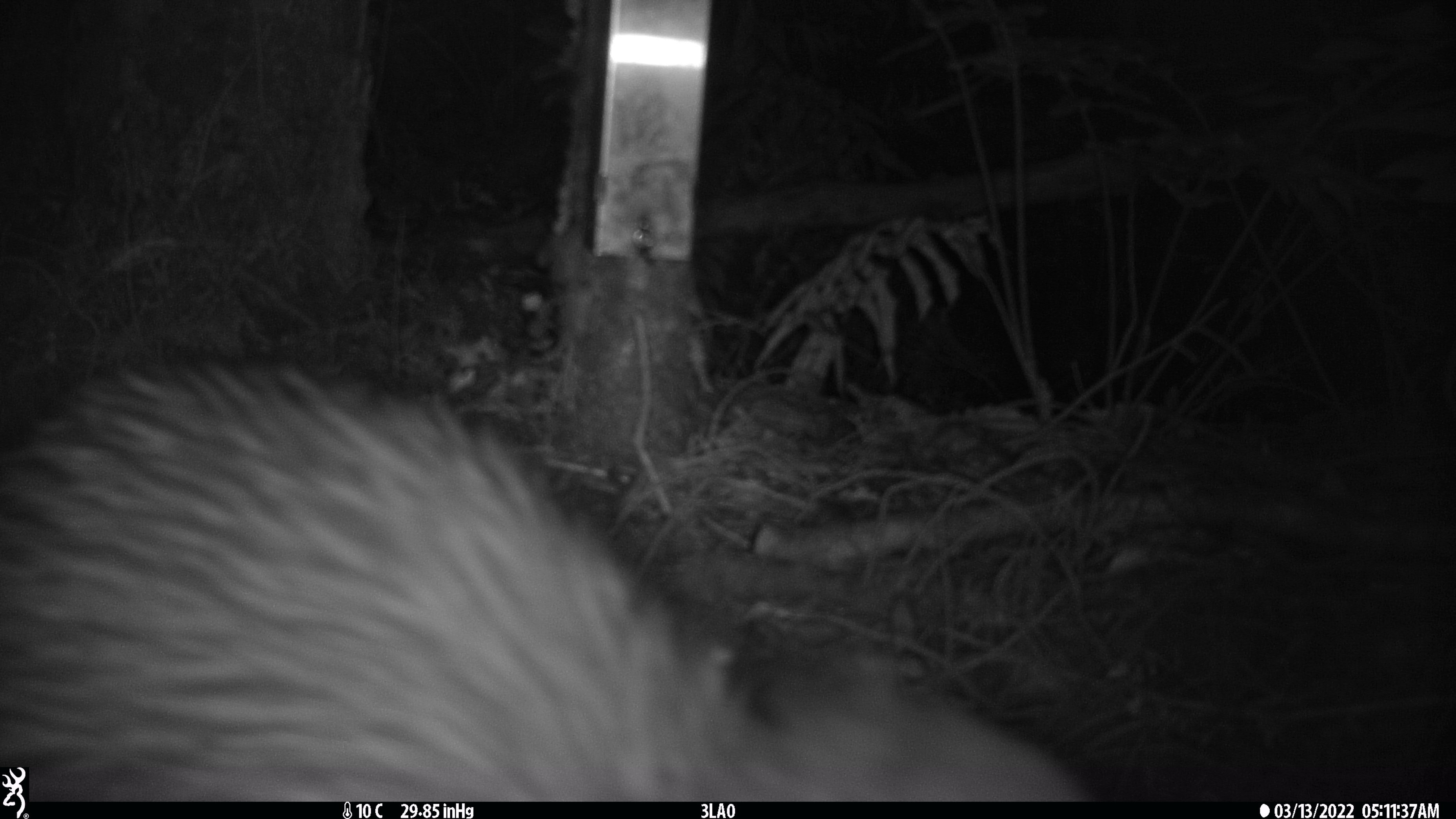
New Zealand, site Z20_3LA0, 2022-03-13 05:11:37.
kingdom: Animalia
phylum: Chordata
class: Aves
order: Apterygiformes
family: Apterygidae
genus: Apteryx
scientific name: Apteryx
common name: kiwi